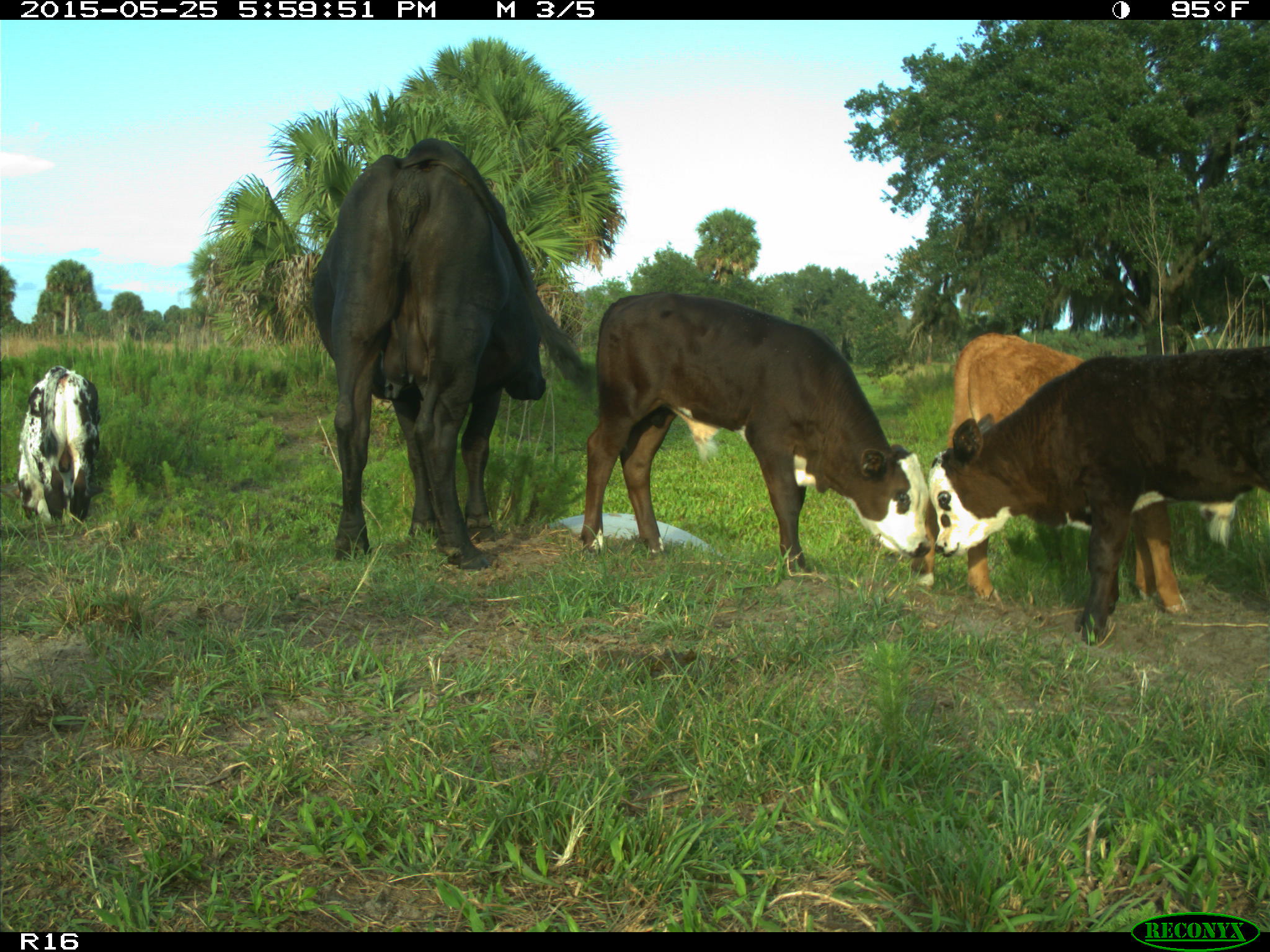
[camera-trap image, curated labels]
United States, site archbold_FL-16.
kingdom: Animalia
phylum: Chordata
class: Mammalia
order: Artiodactyla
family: Bovidae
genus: Bos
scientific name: Bos taurus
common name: domestic cow